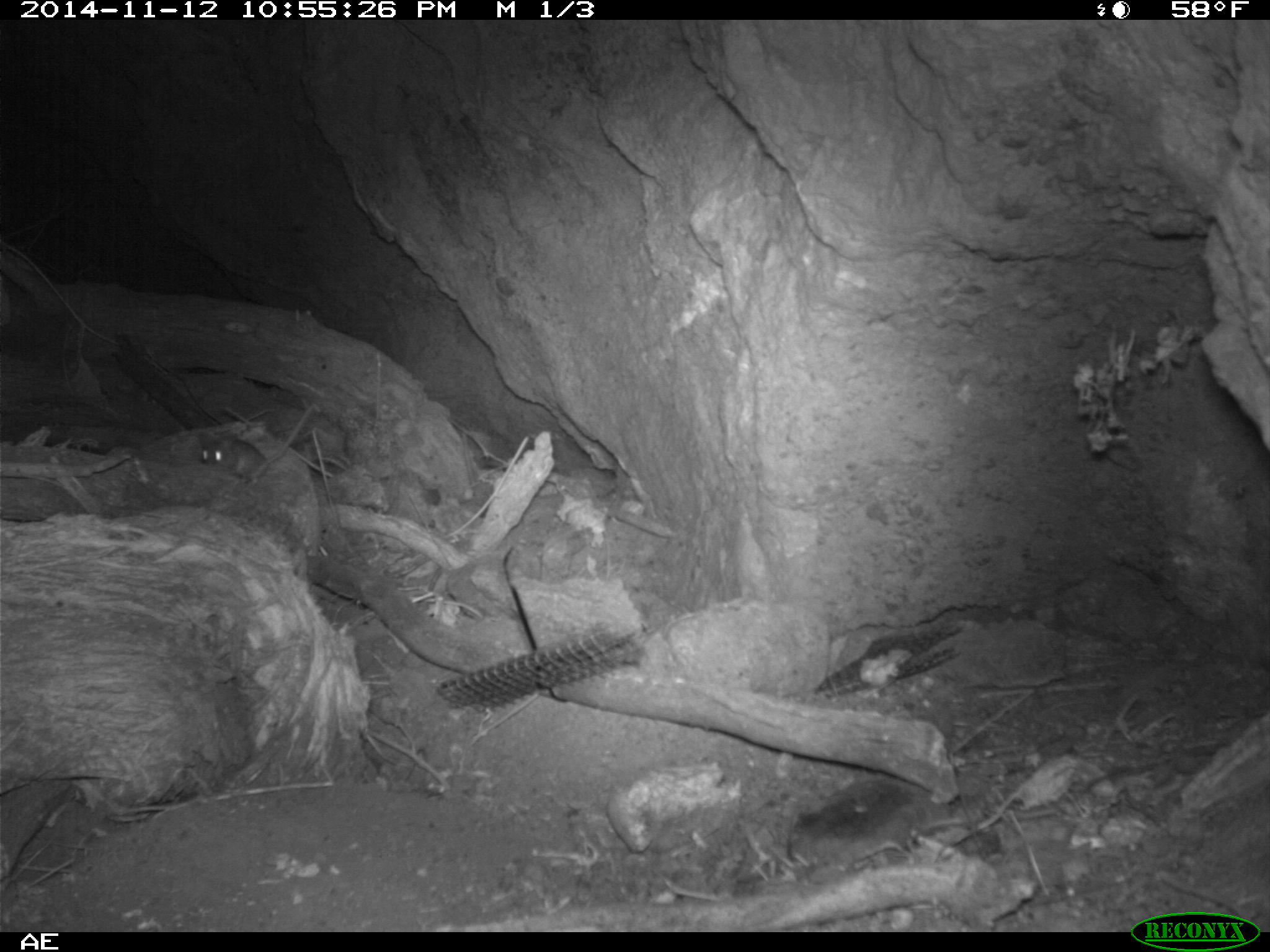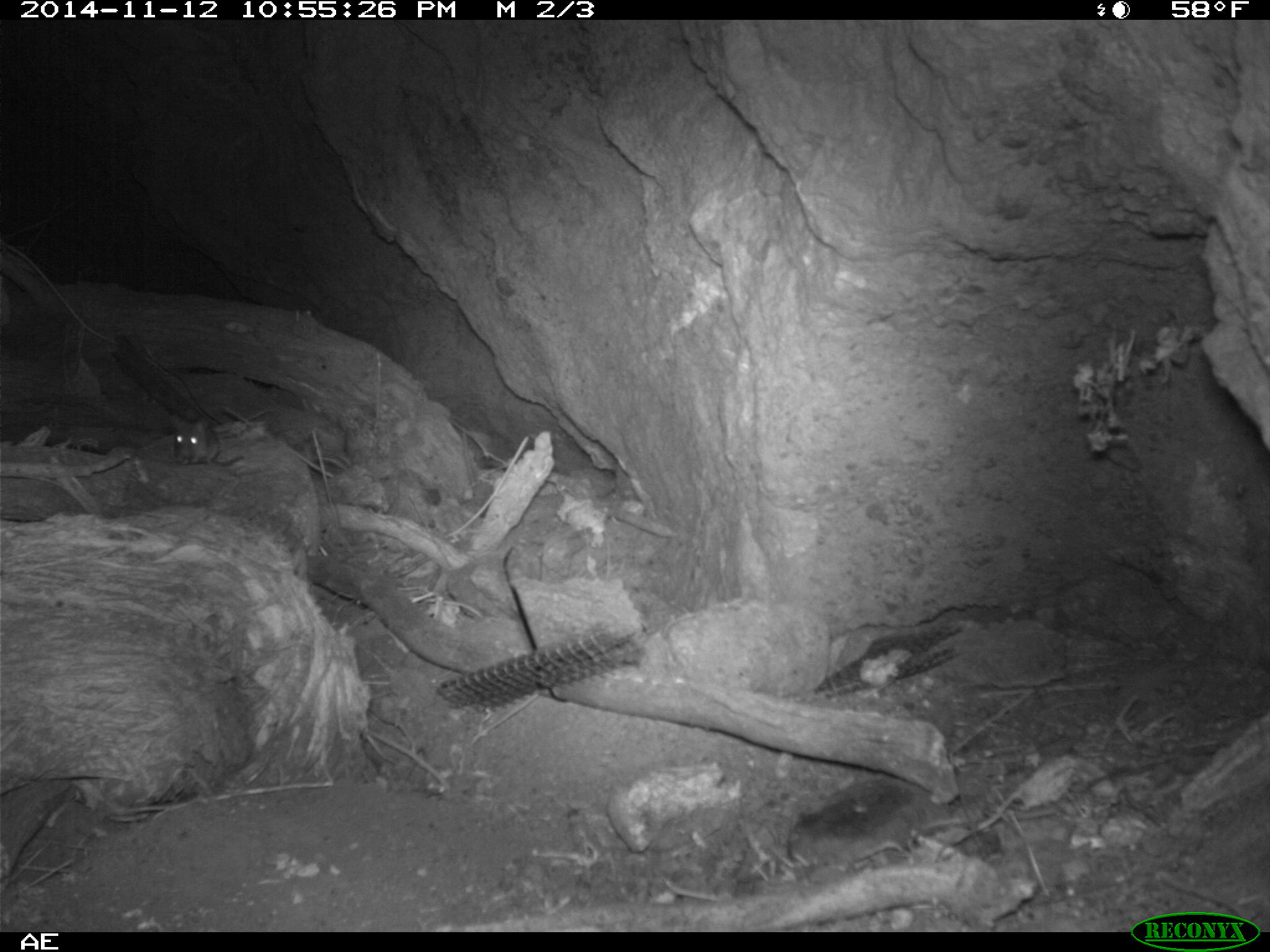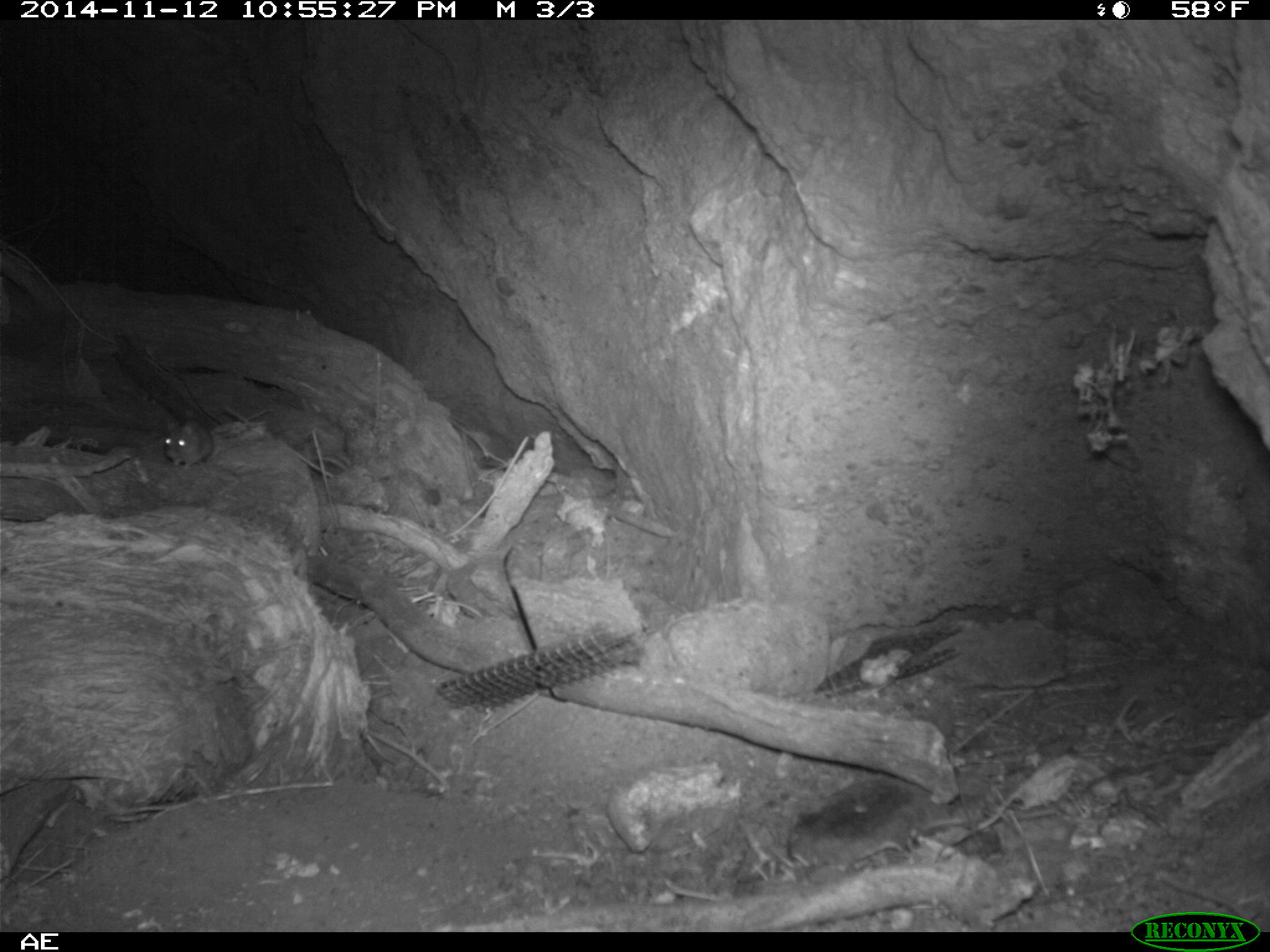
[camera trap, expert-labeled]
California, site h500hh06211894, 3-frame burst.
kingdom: Animalia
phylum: Chordata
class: Mammalia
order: Rodentia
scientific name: Rodentia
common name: rodent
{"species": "rodent (Rodentia)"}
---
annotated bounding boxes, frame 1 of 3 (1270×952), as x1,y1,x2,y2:
rodent: 197,405,312,482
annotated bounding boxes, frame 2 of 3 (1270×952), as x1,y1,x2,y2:
rodent: 170,414,243,465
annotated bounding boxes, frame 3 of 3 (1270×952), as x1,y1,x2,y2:
rodent: 162,418,215,470